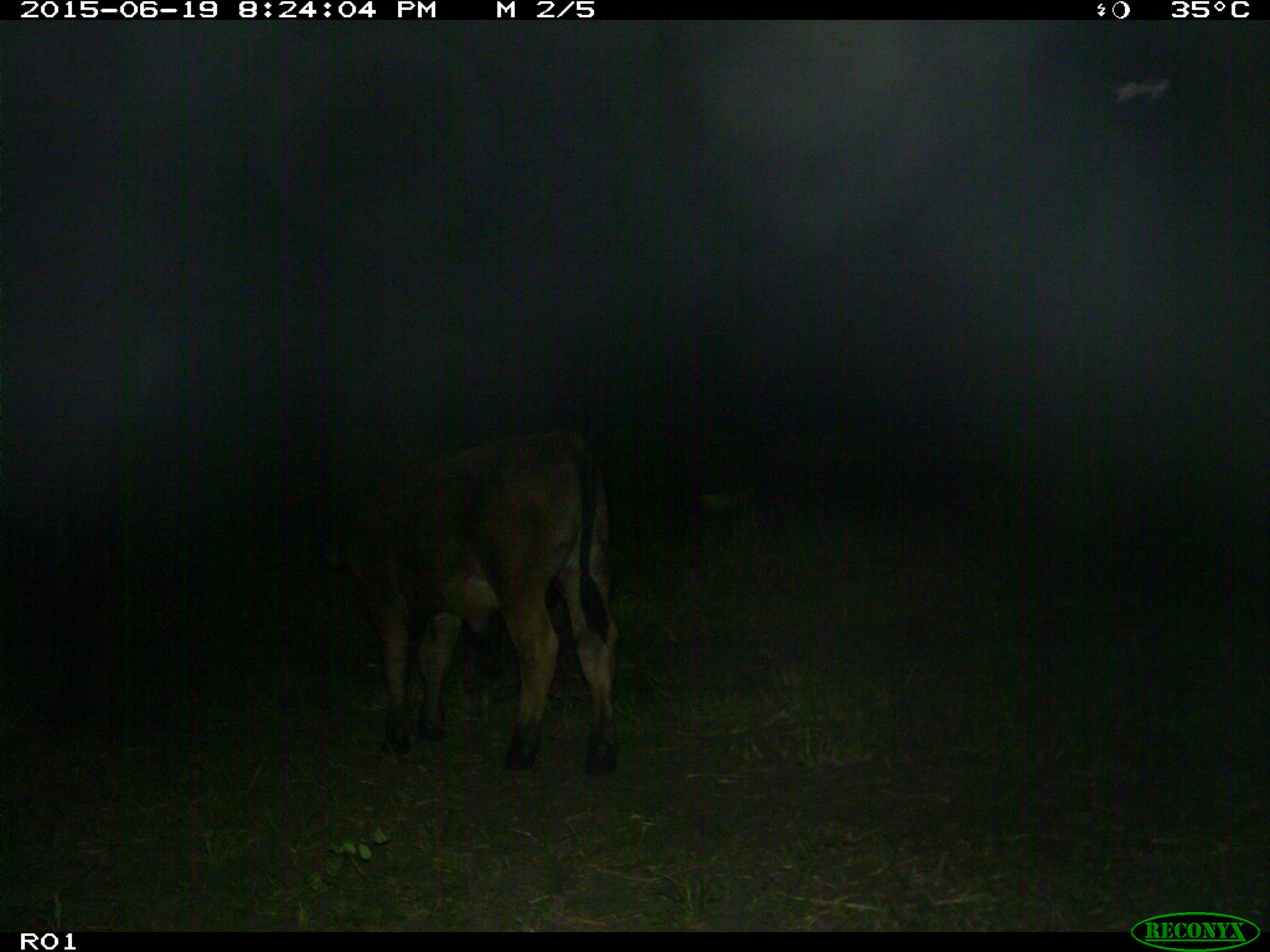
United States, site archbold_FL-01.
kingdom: Animalia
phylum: Chordata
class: Mammalia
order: Artiodactyla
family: Bovidae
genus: Bos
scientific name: Bos taurus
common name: domestic cow